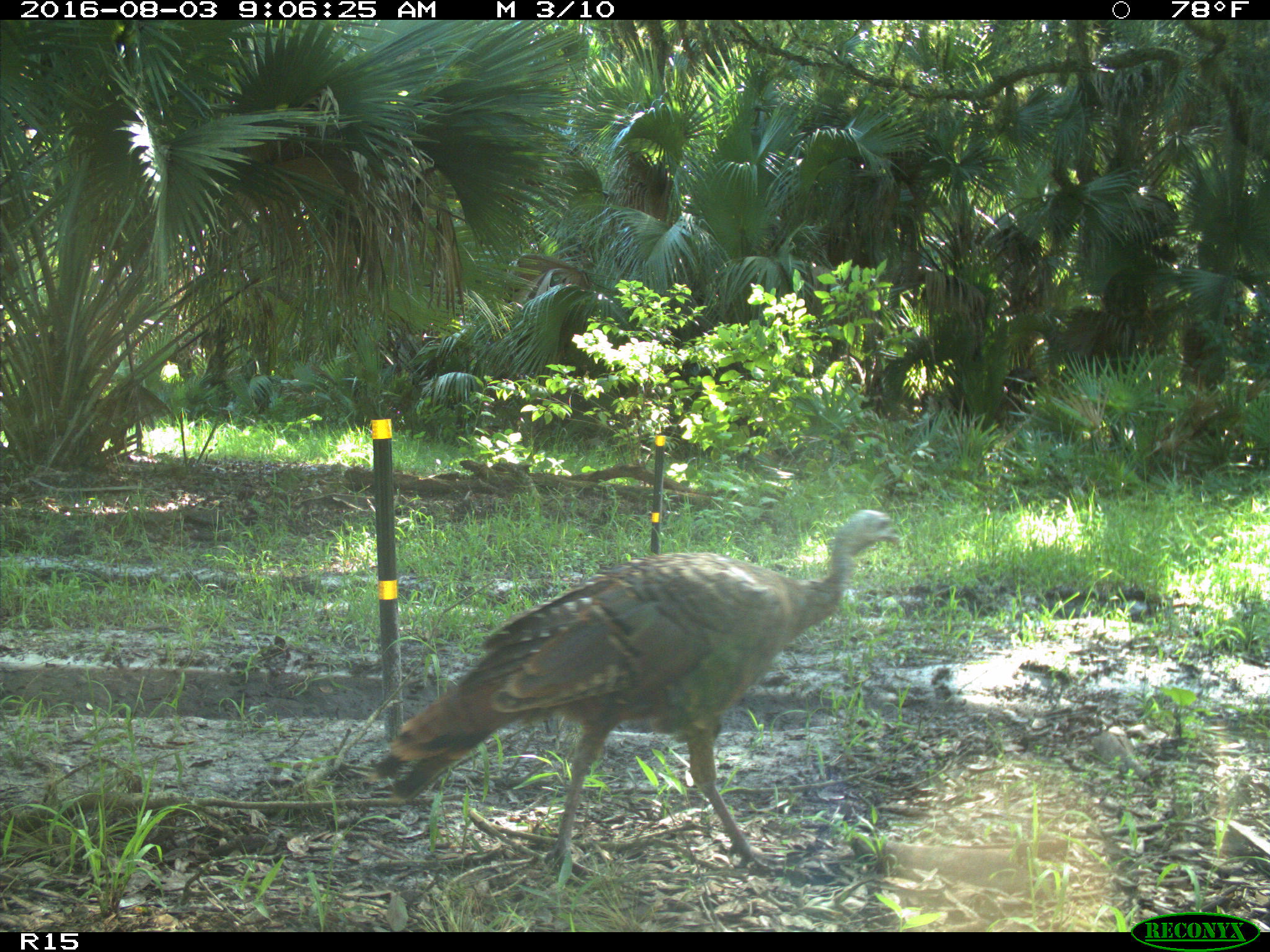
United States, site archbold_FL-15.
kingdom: Animalia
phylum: Chordata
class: Aves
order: Galliformes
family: Phasianidae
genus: Meleagris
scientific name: Meleagris gallopavo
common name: wild turkey